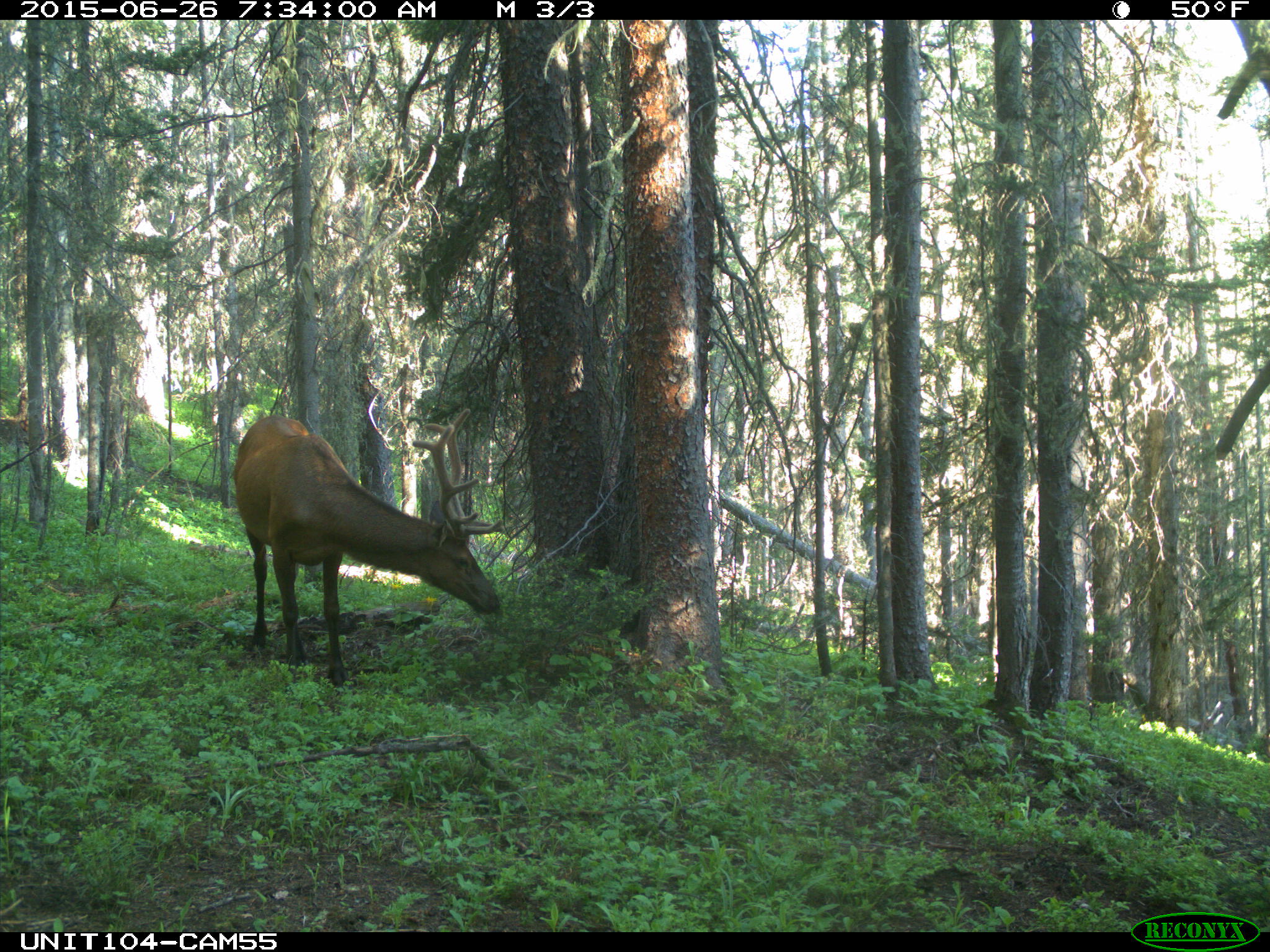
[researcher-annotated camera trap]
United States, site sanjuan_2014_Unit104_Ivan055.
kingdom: Animalia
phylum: Chordata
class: Mammalia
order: Artiodactyla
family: Cervidae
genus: Cervus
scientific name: Cervus elaphus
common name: red deer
Cervus elaphus (red deer).